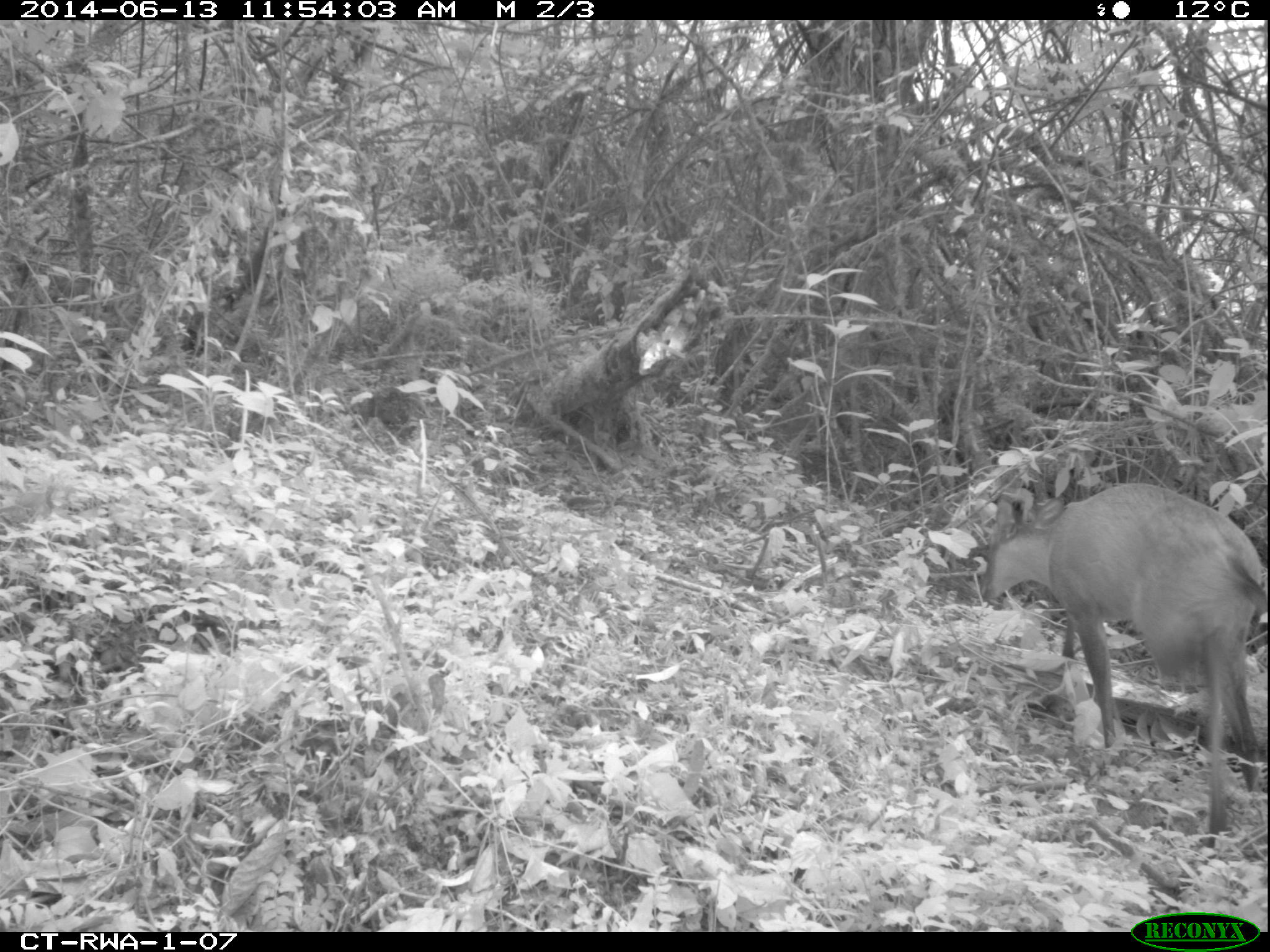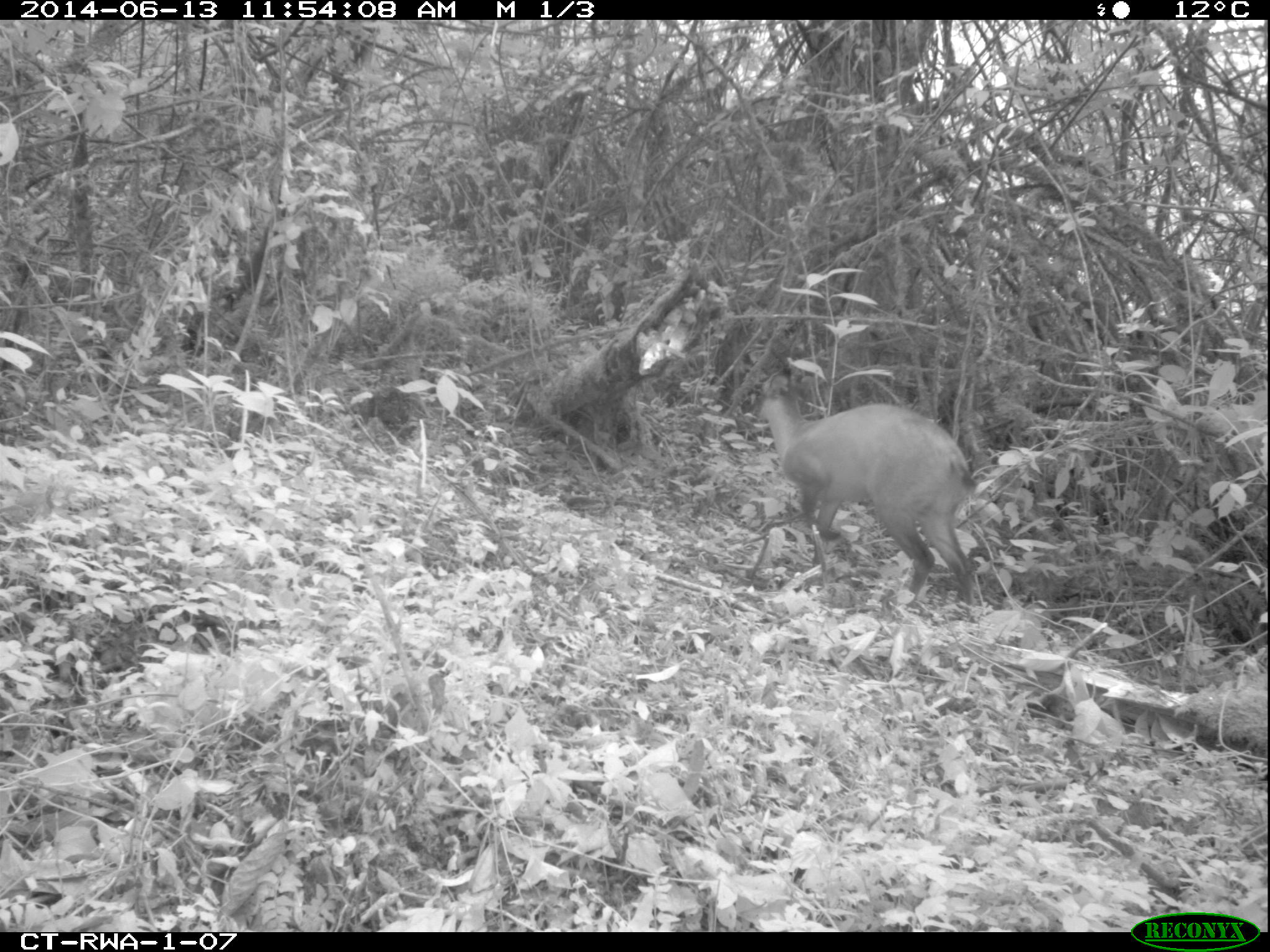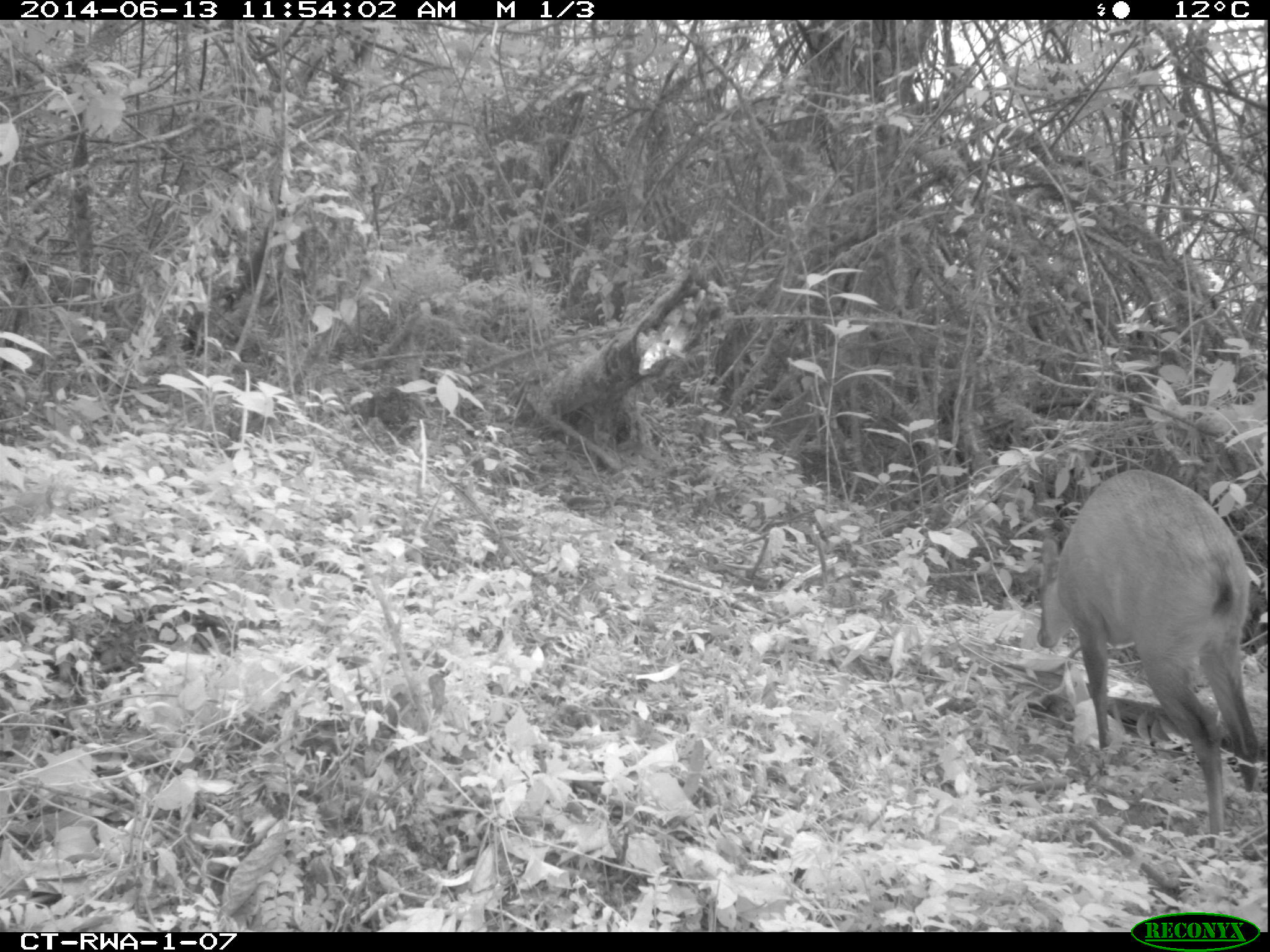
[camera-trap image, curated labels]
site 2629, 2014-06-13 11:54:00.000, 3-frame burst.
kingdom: Animalia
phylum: Chordata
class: Mammalia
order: Artiodactyla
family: Bovidae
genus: Cephalophus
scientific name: Cephalophus nigrifrons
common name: black-fronted duiker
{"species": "Cephalophus nigrifrons (black-fronted duiker)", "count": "1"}